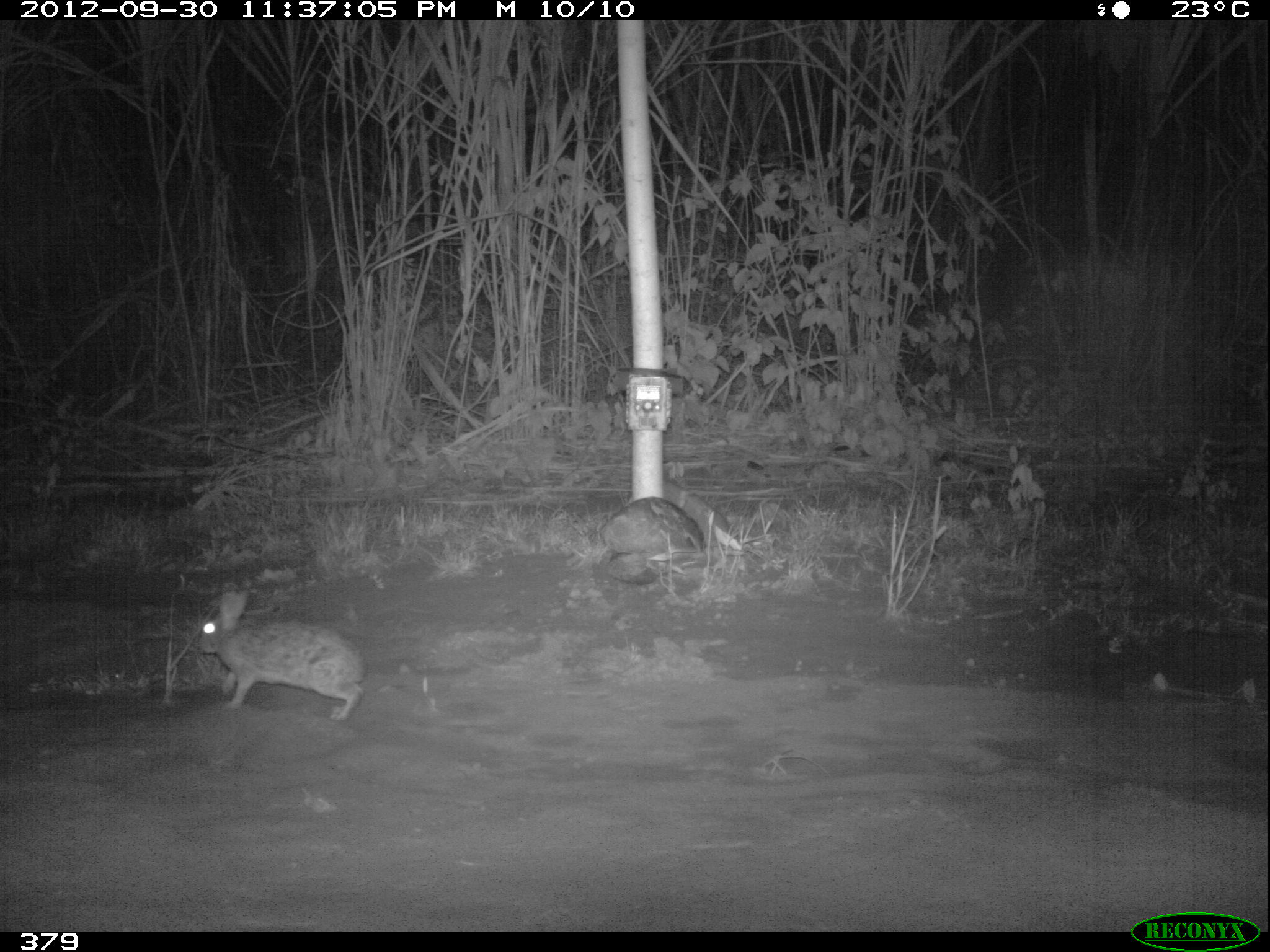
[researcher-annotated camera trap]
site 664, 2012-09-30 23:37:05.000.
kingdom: Animalia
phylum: Chordata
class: Mammalia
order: Lagomorpha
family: Leporidae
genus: Sylvilagus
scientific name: Sylvilagus brasiliensis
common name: tapeti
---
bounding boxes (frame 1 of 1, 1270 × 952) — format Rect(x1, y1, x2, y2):
sylvilagus brasiliensis: Rect(195, 588, 366, 719)